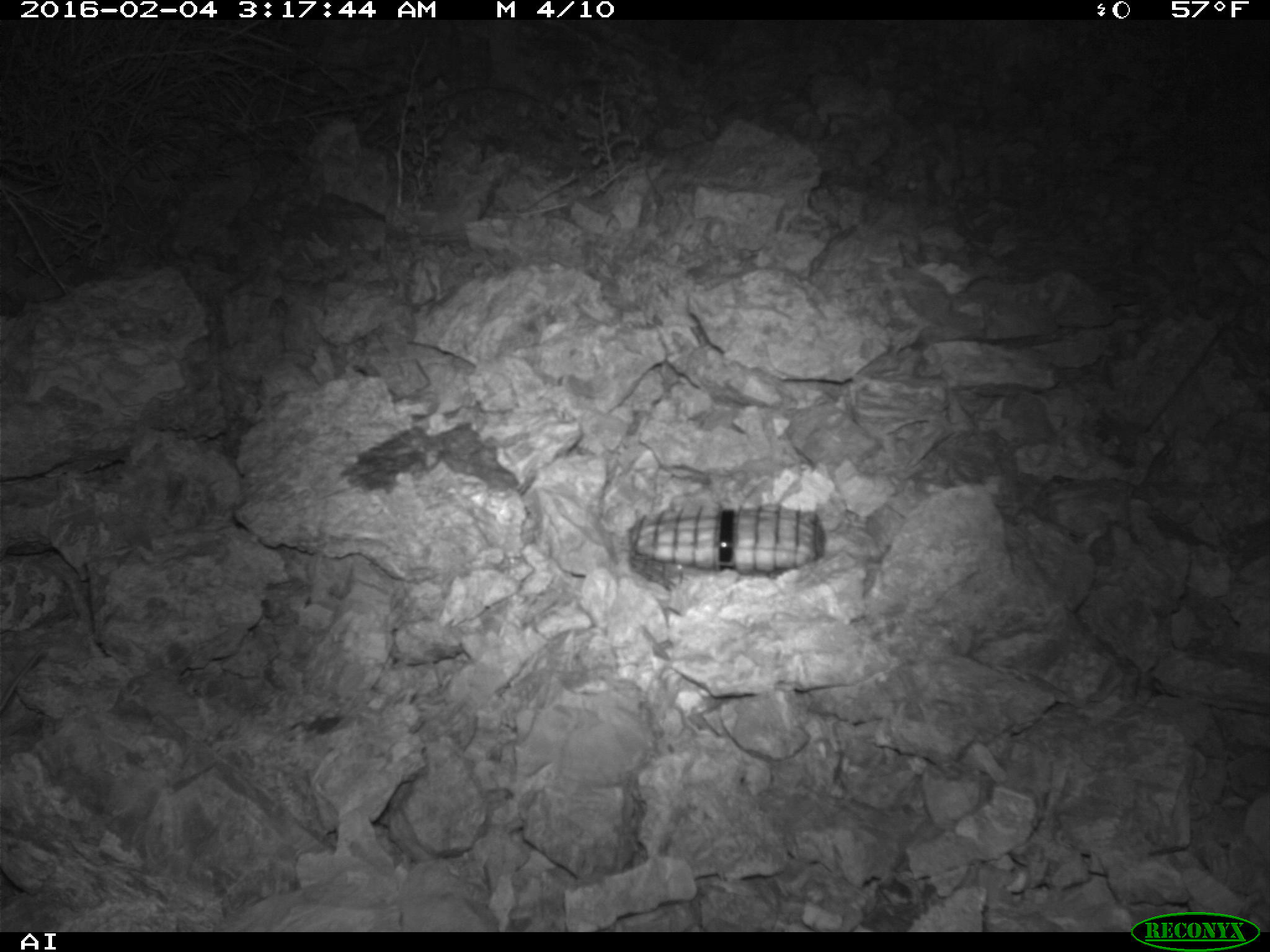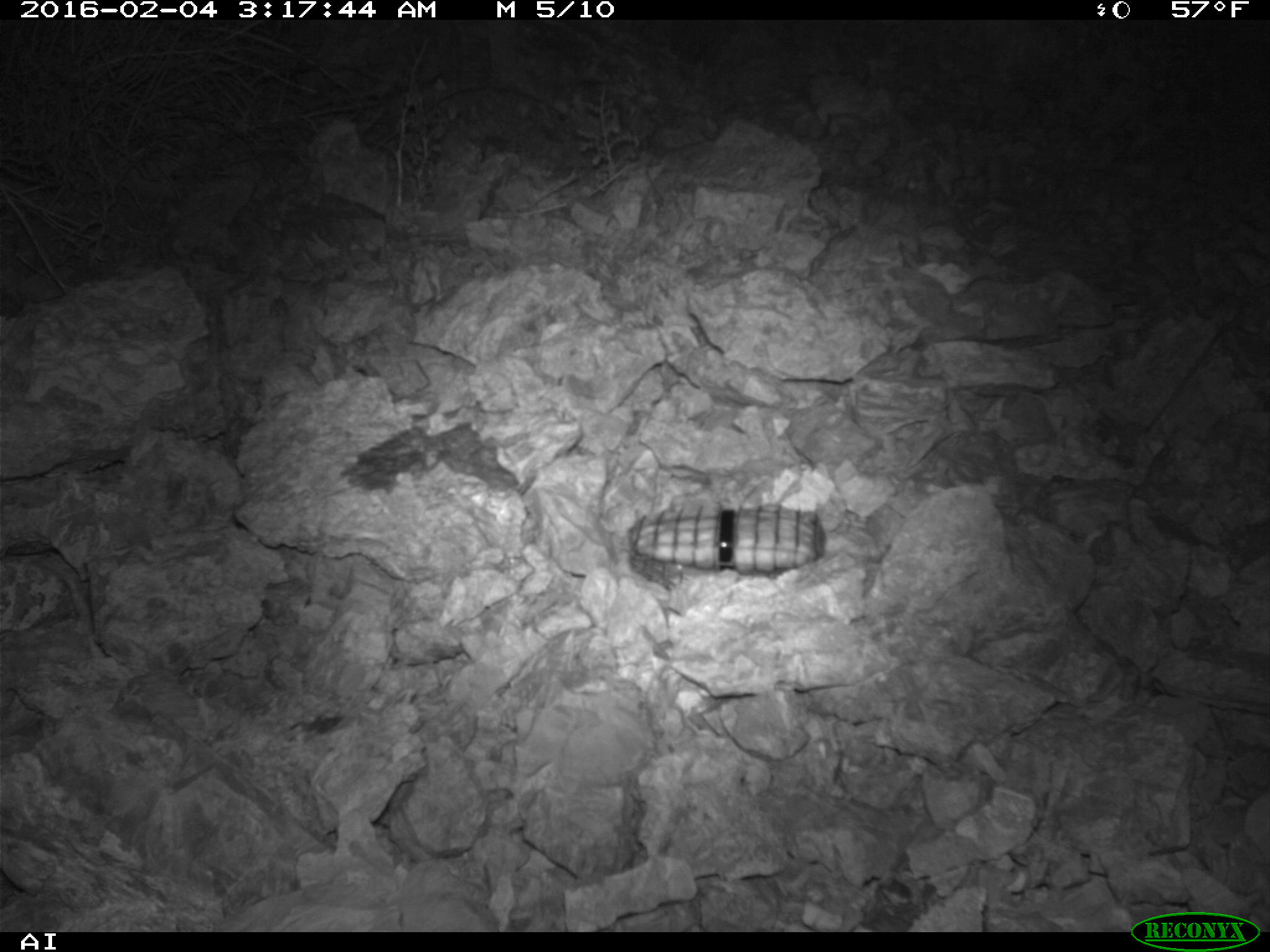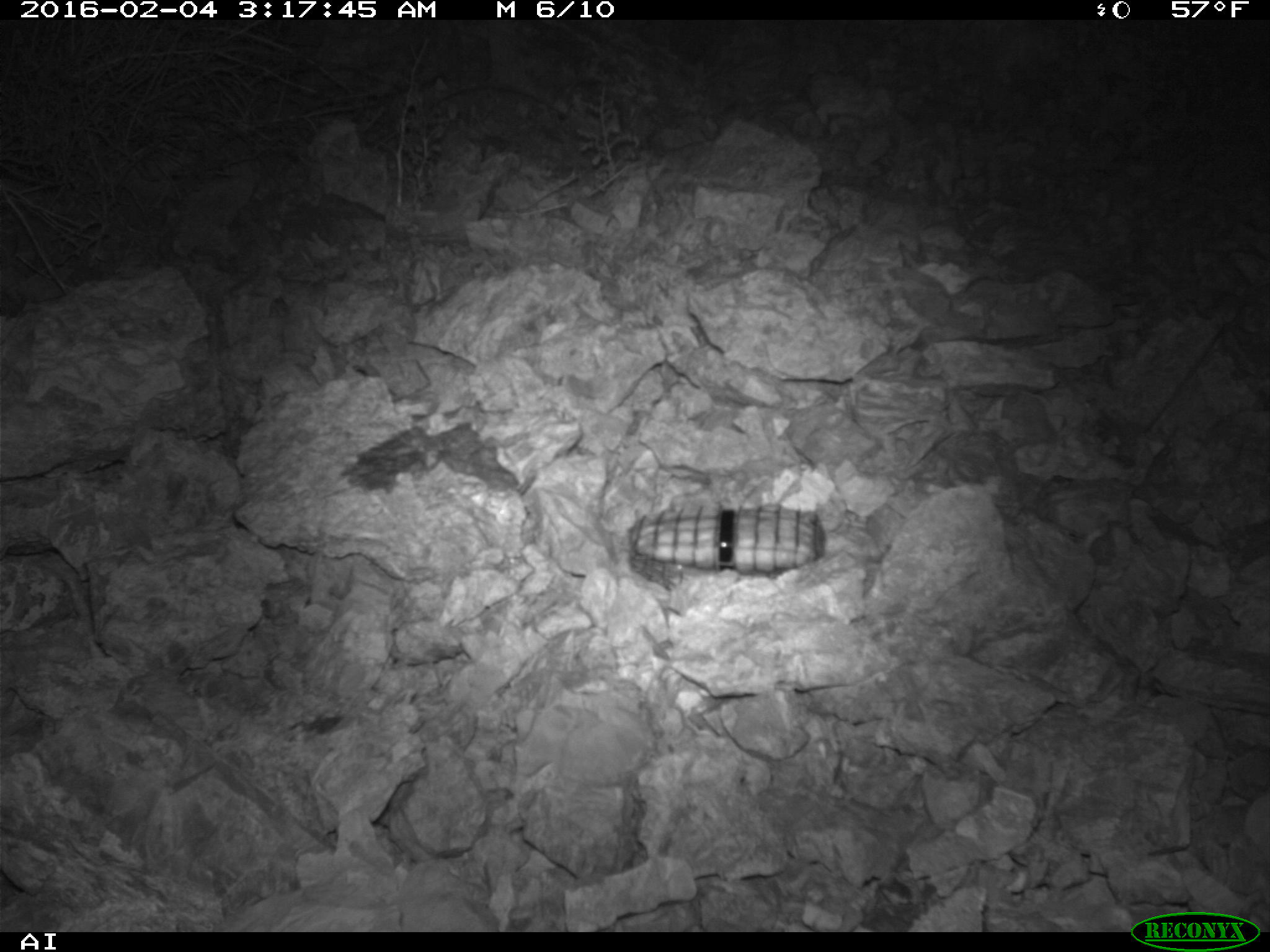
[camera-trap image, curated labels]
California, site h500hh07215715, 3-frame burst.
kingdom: Animalia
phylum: Chordata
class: Mammalia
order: Rodentia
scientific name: Rodentia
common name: rodent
Rodent (Rodentia).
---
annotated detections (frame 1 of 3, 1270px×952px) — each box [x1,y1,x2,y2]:
rodent: [0,647,47,714]